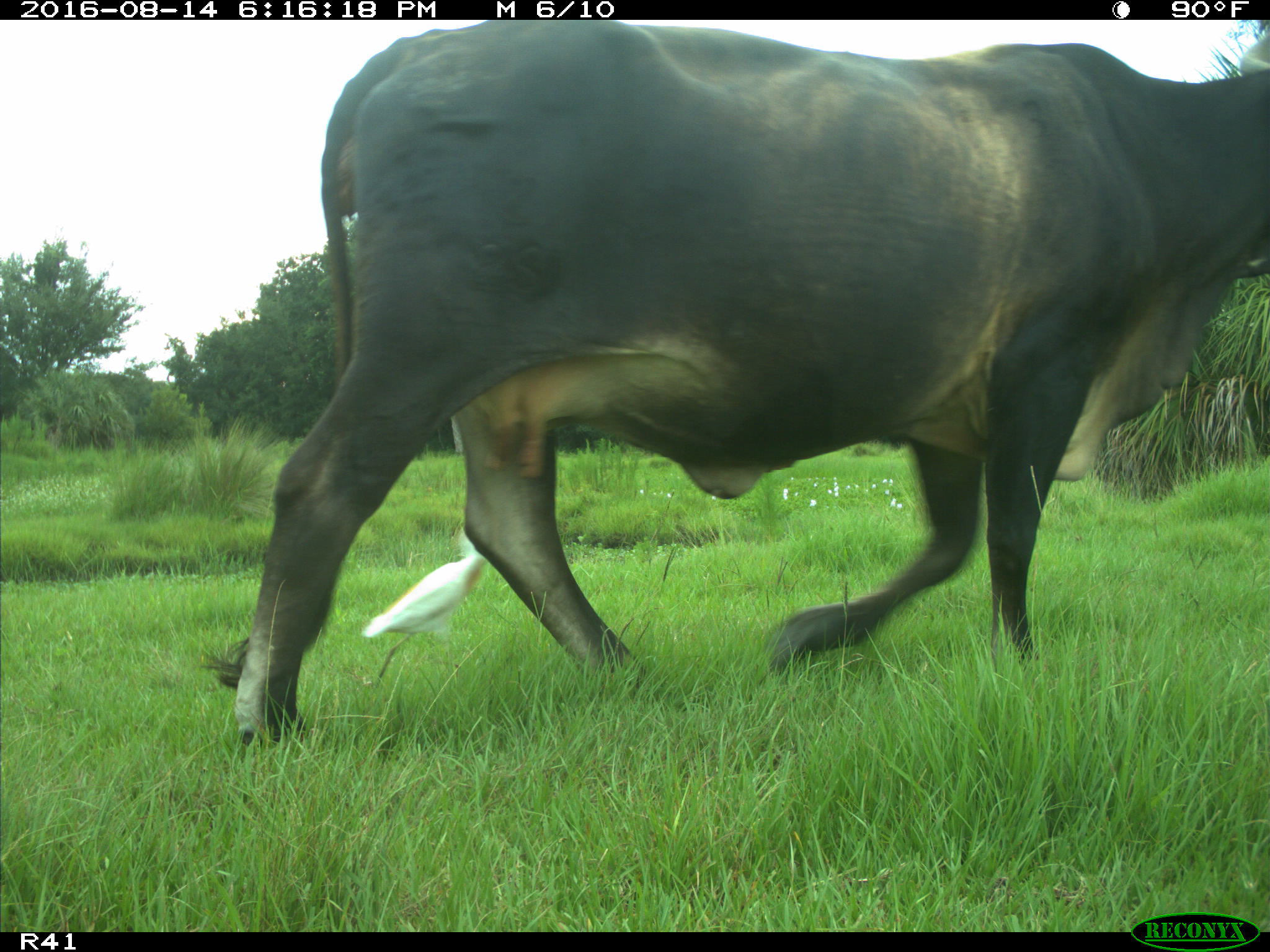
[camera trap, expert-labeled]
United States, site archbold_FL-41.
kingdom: Animalia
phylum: Chordata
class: Mammalia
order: Artiodactyla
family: Bovidae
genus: Bos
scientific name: Bos taurus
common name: domestic cow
Bos taurus (domestic cow).